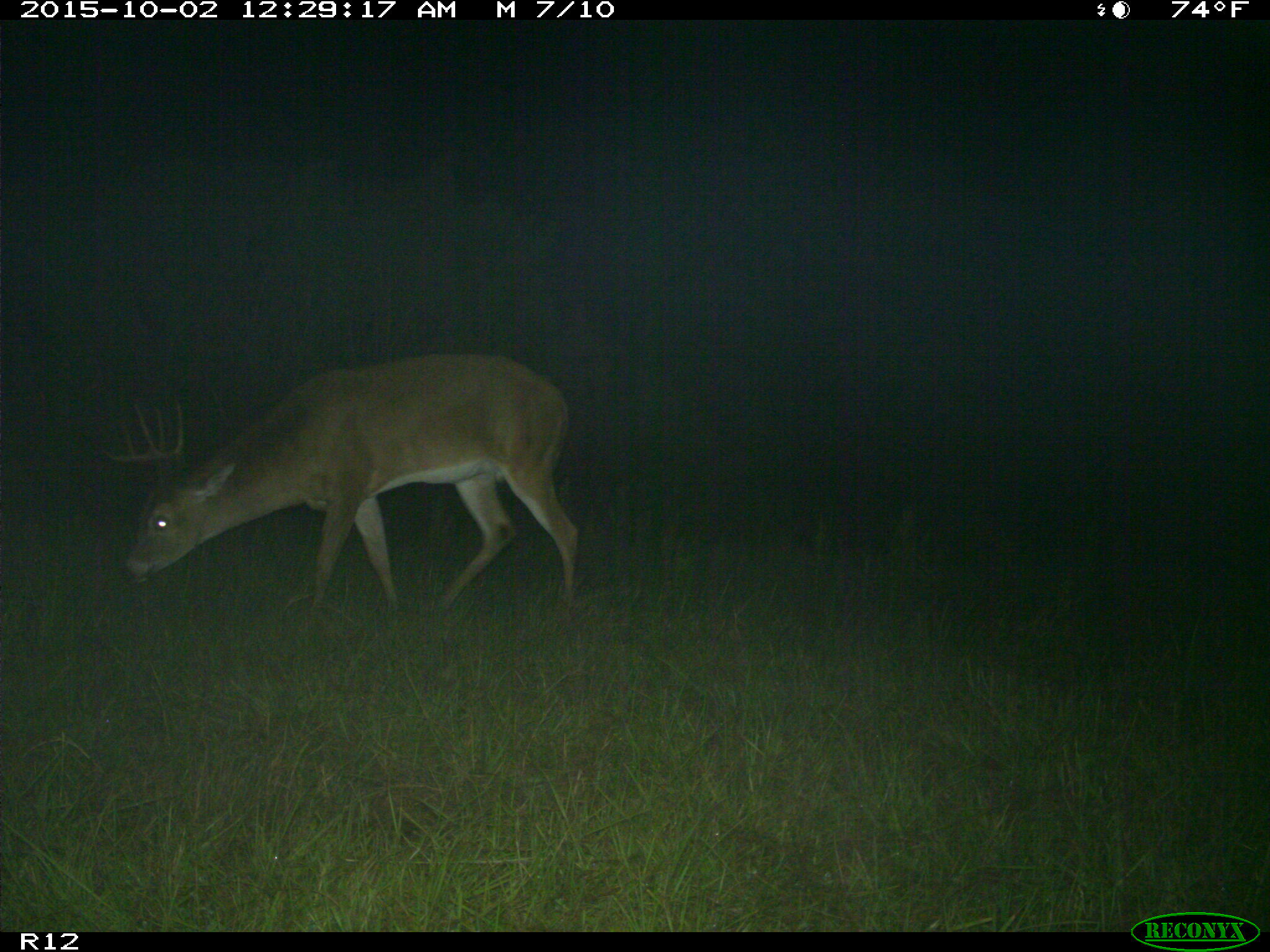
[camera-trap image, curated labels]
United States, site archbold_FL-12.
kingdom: Animalia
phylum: Chordata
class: Mammalia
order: Artiodactyla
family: Cervidae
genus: Odocoileus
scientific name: Odocoileus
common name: deer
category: unidentified deer